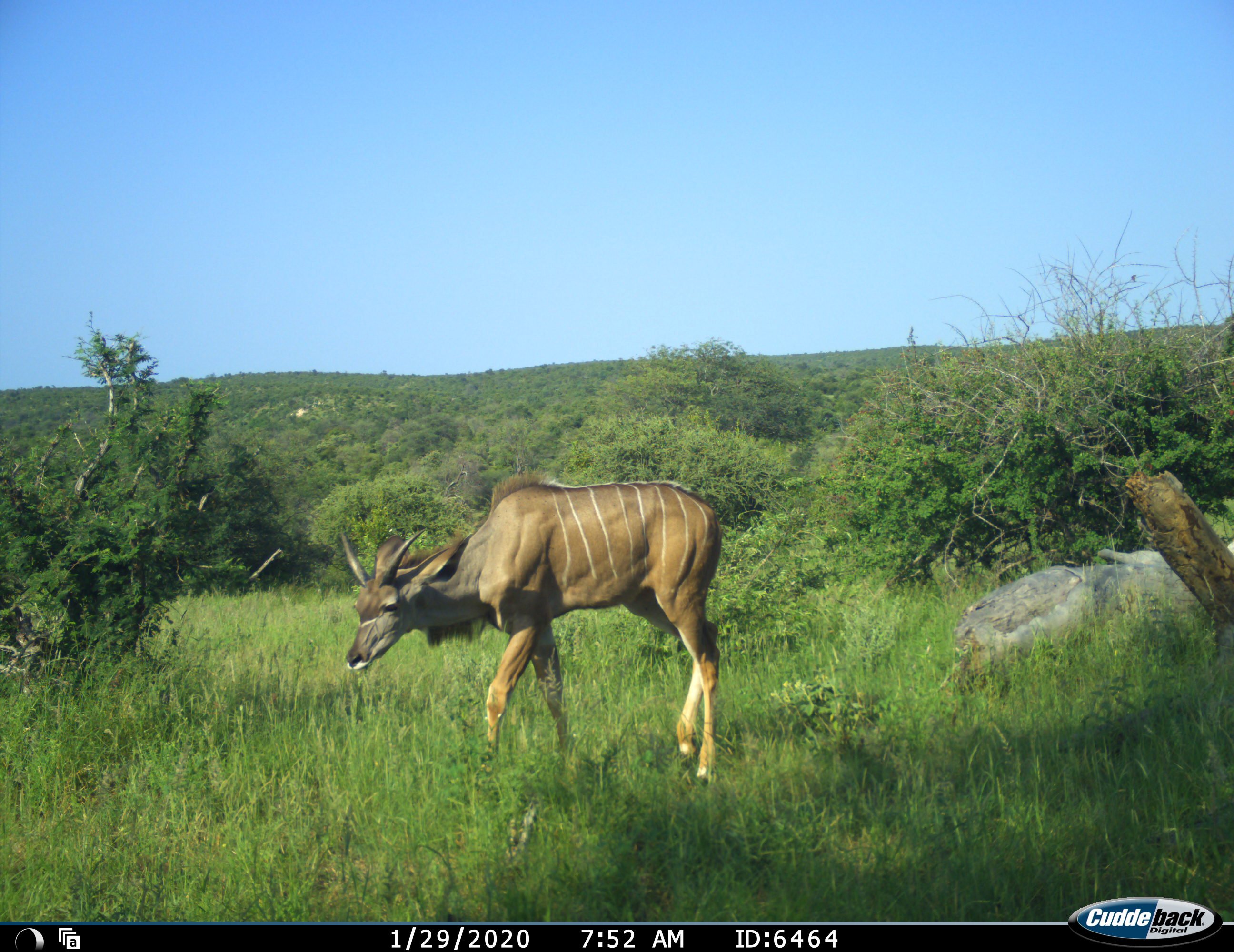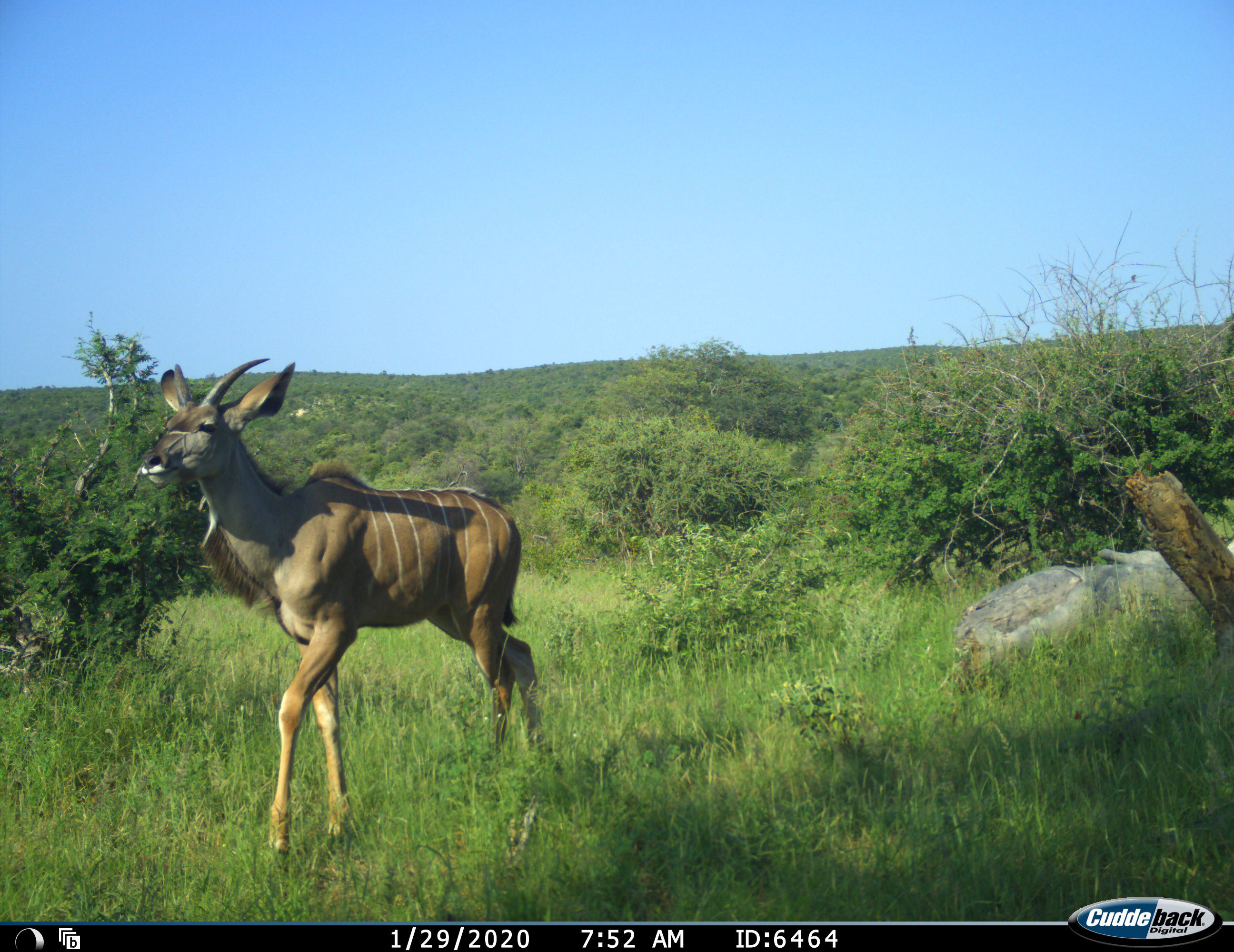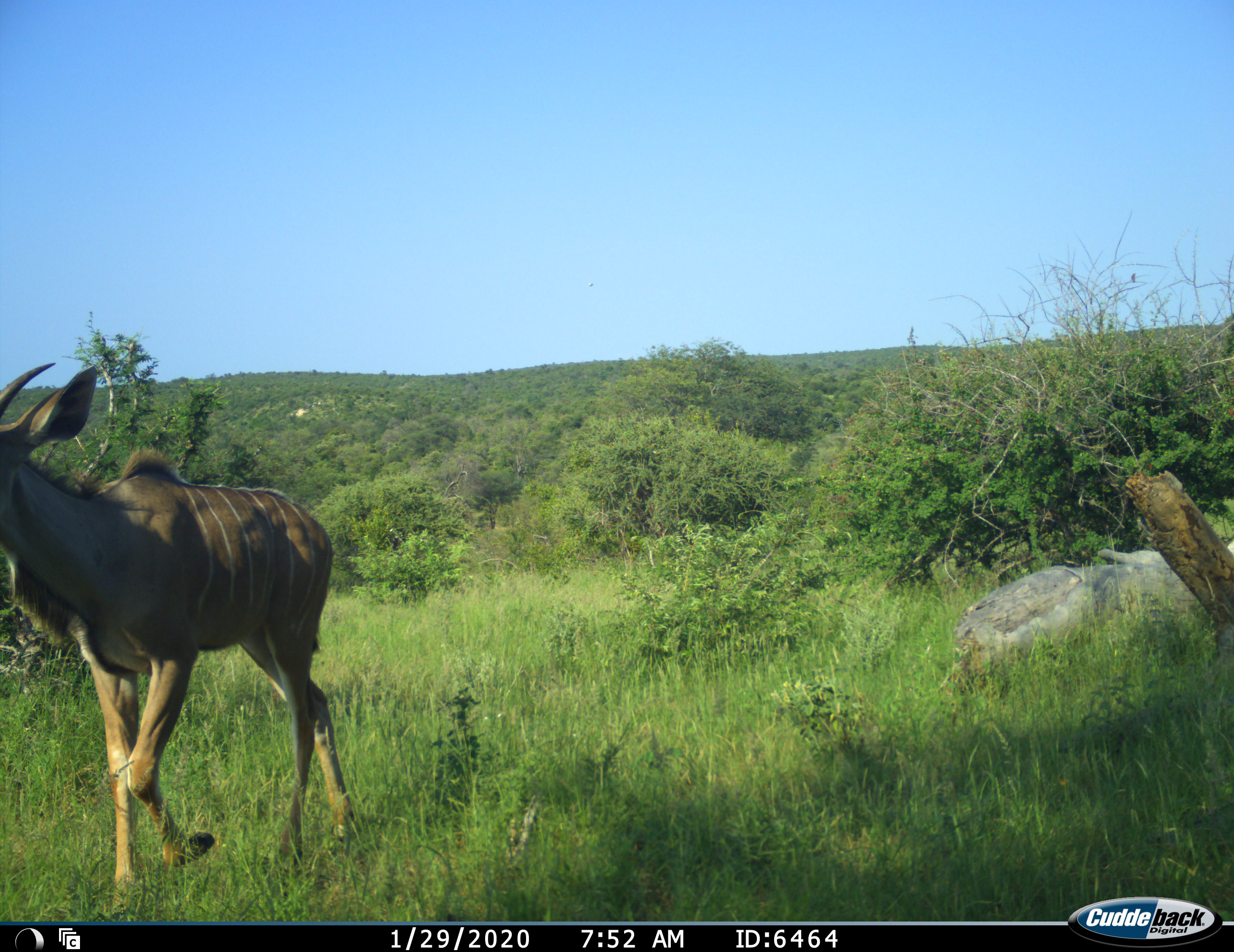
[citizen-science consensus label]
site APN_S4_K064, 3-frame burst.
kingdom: Animalia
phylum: Chordata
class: Mammalia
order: Artiodactyla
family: Bovidae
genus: Tragelaphus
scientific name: Tragelaphus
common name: kudu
Kudu (Tragelaphus), count 1. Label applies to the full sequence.